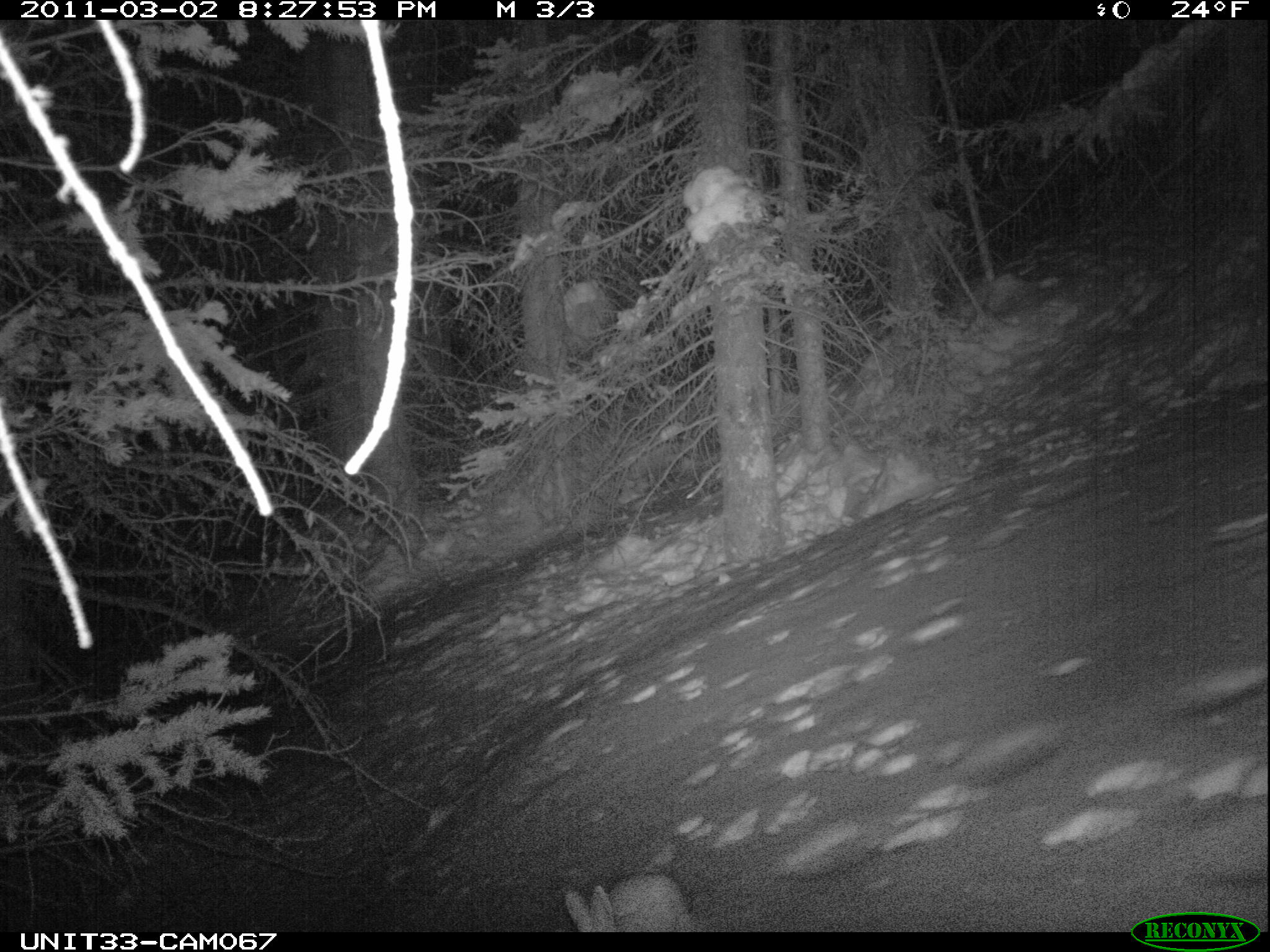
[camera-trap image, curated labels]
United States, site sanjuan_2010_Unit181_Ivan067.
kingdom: Animalia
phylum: Chordata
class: Mammalia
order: Lagomorpha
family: Leporidae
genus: Lepus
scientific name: Lepus americanus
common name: snowshoe hare